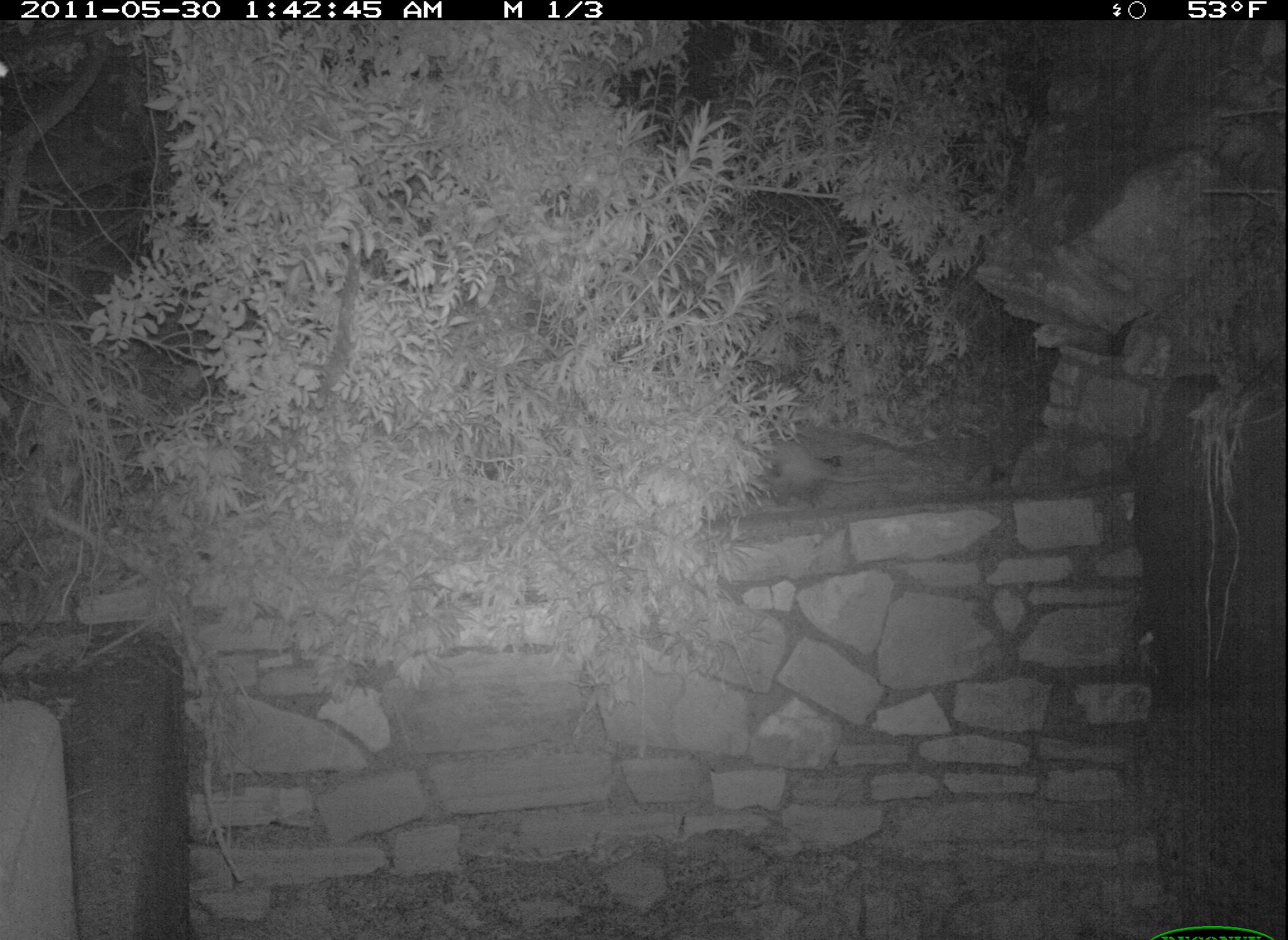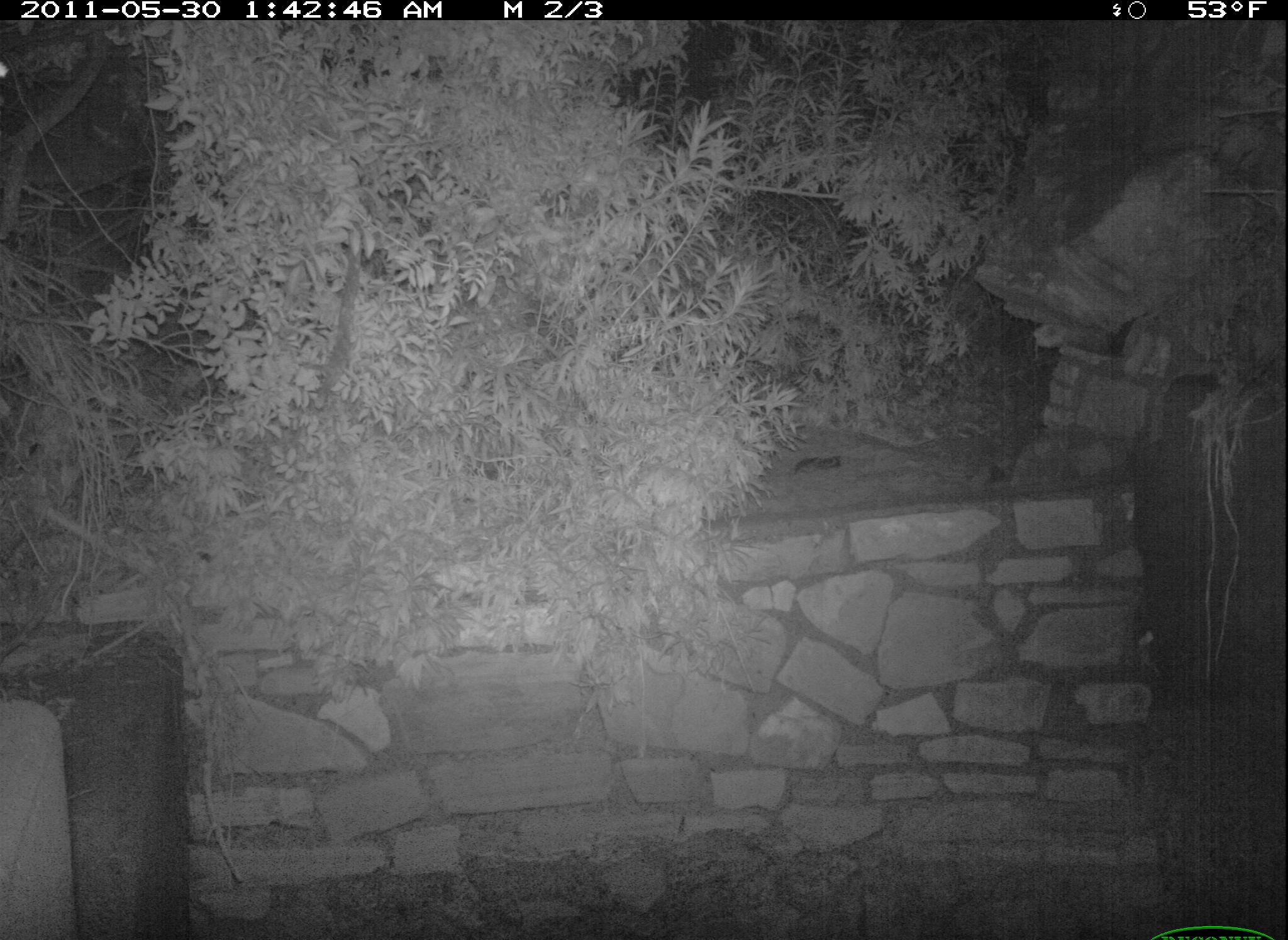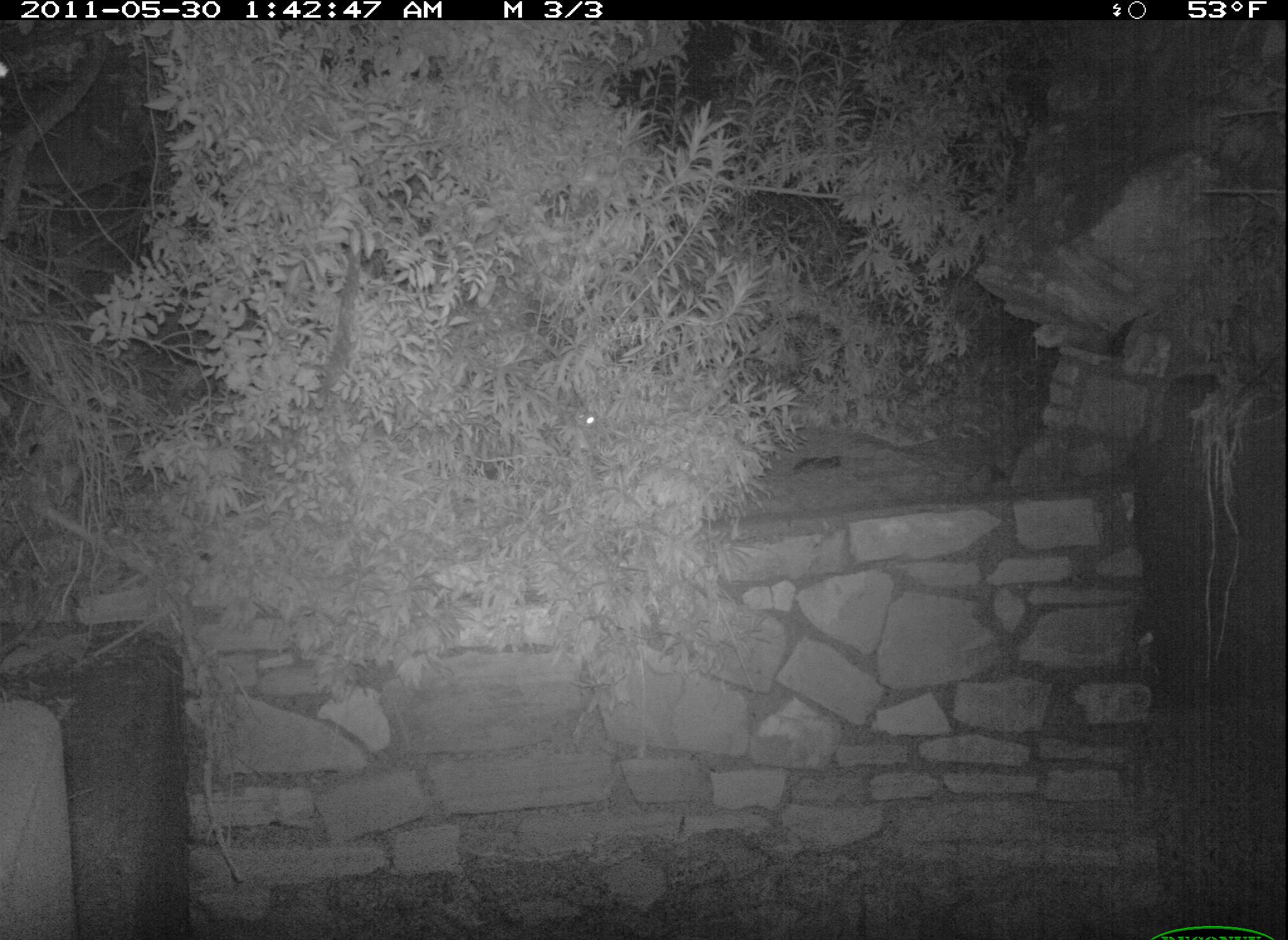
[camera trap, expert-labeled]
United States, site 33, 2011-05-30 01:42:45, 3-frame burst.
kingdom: Animalia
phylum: Chordata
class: Mammalia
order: Didelphimorphia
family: Didelphidae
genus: Didelphis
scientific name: Didelphis virginiana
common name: virginia opossum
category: opossum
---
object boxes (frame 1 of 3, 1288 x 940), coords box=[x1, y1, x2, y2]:
opossum: box=[733, 416, 937, 509]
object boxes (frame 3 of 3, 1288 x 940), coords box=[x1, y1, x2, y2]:
opossum: box=[539, 382, 766, 535]